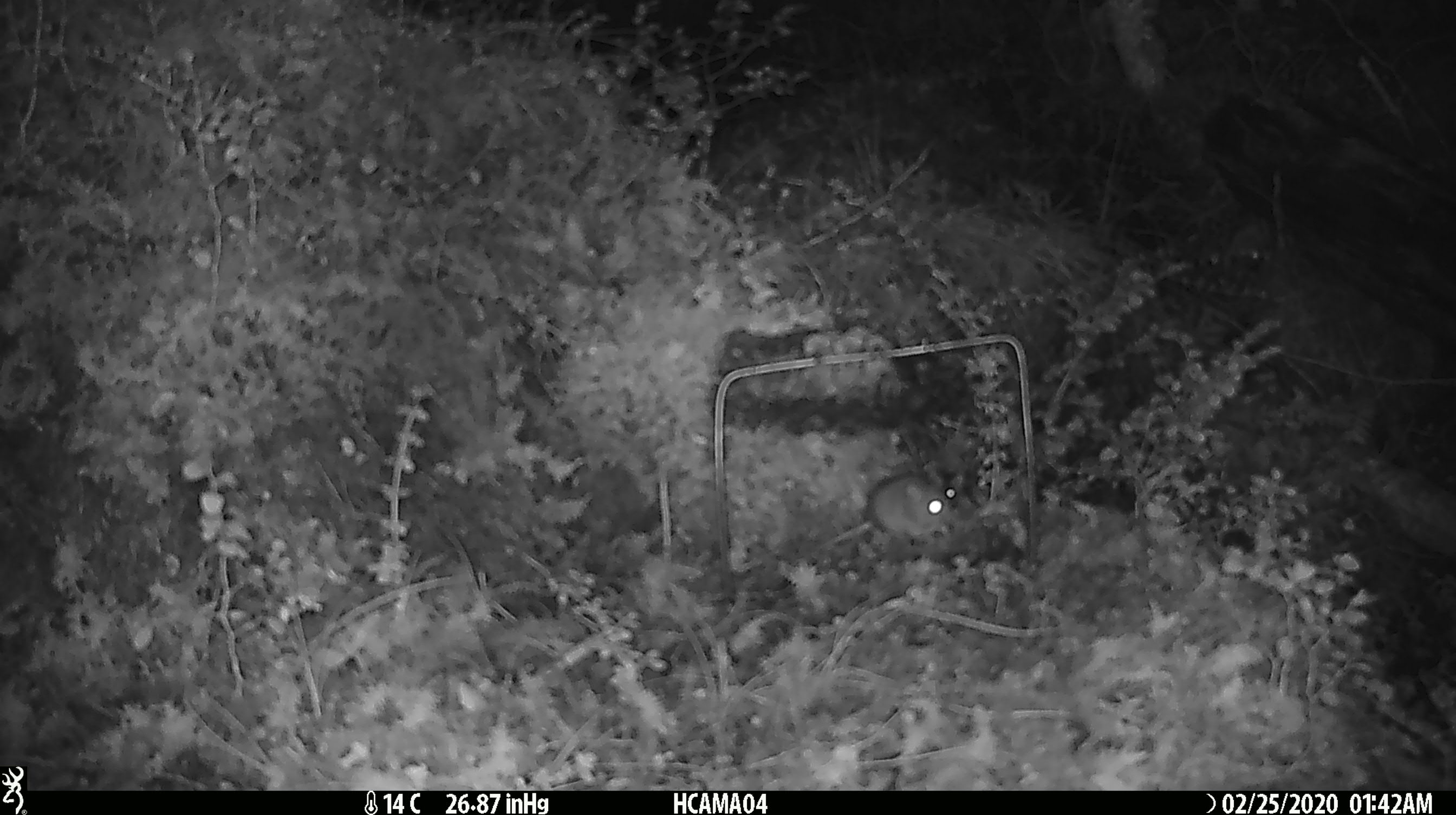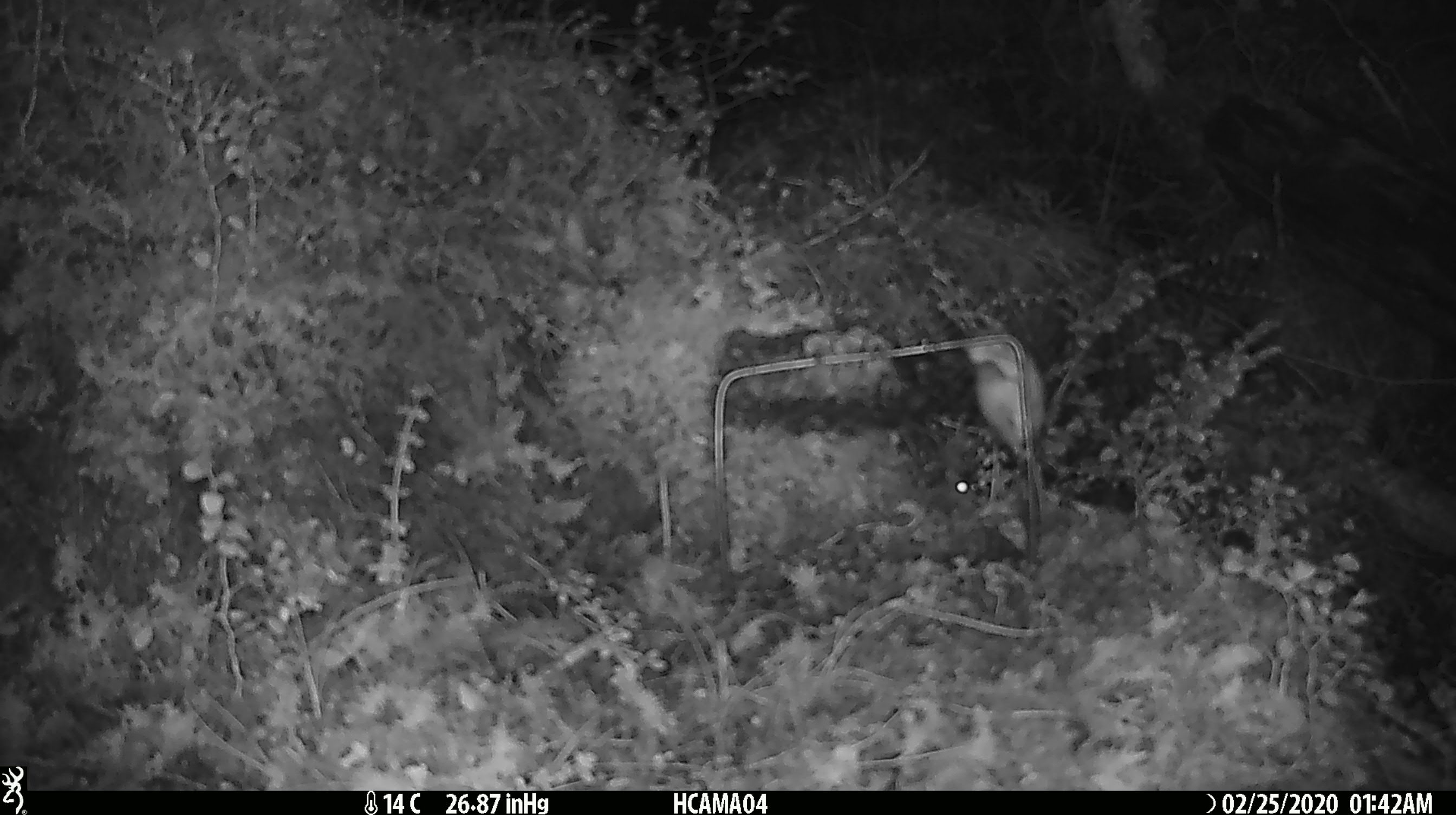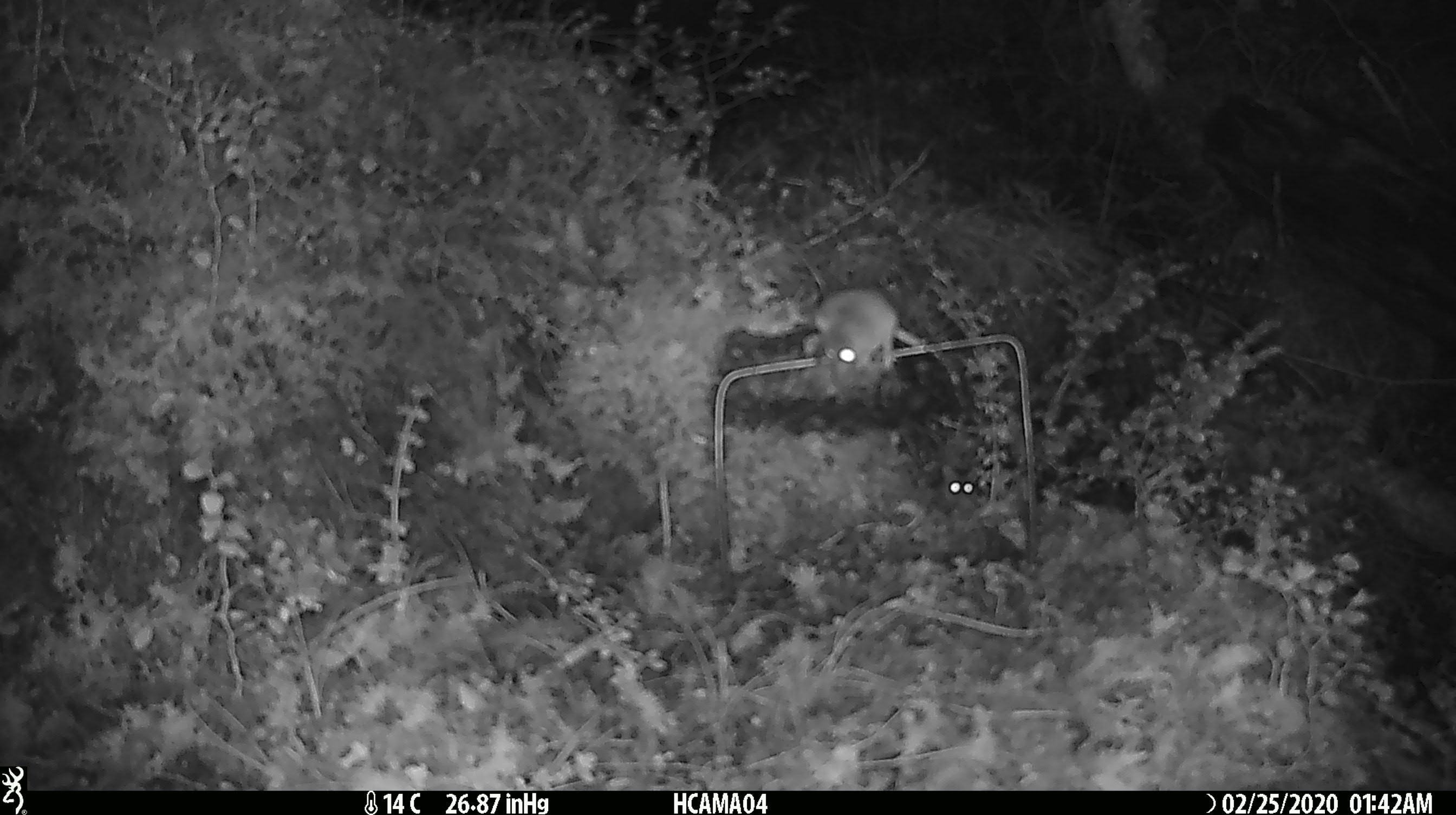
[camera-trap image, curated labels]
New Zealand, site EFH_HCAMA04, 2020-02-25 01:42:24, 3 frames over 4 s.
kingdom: Animalia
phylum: Chordata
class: Mammalia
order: Rodentia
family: Muridae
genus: Mus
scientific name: Mus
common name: mouse